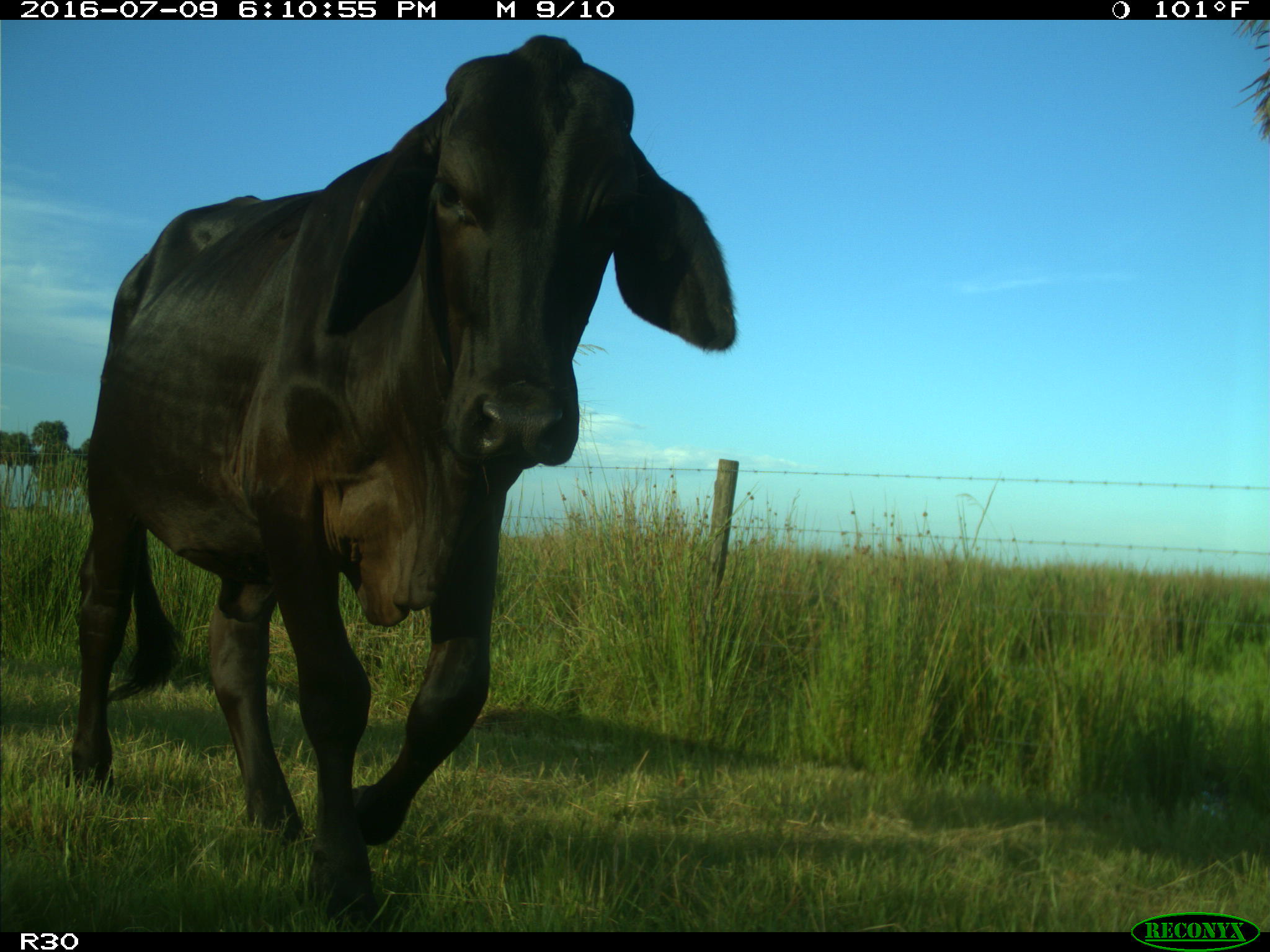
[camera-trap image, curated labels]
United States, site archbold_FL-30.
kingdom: Animalia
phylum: Chordata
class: Mammalia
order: Artiodactyla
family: Bovidae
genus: Bos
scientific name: Bos taurus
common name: domestic cow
Bos taurus (domestic cow).